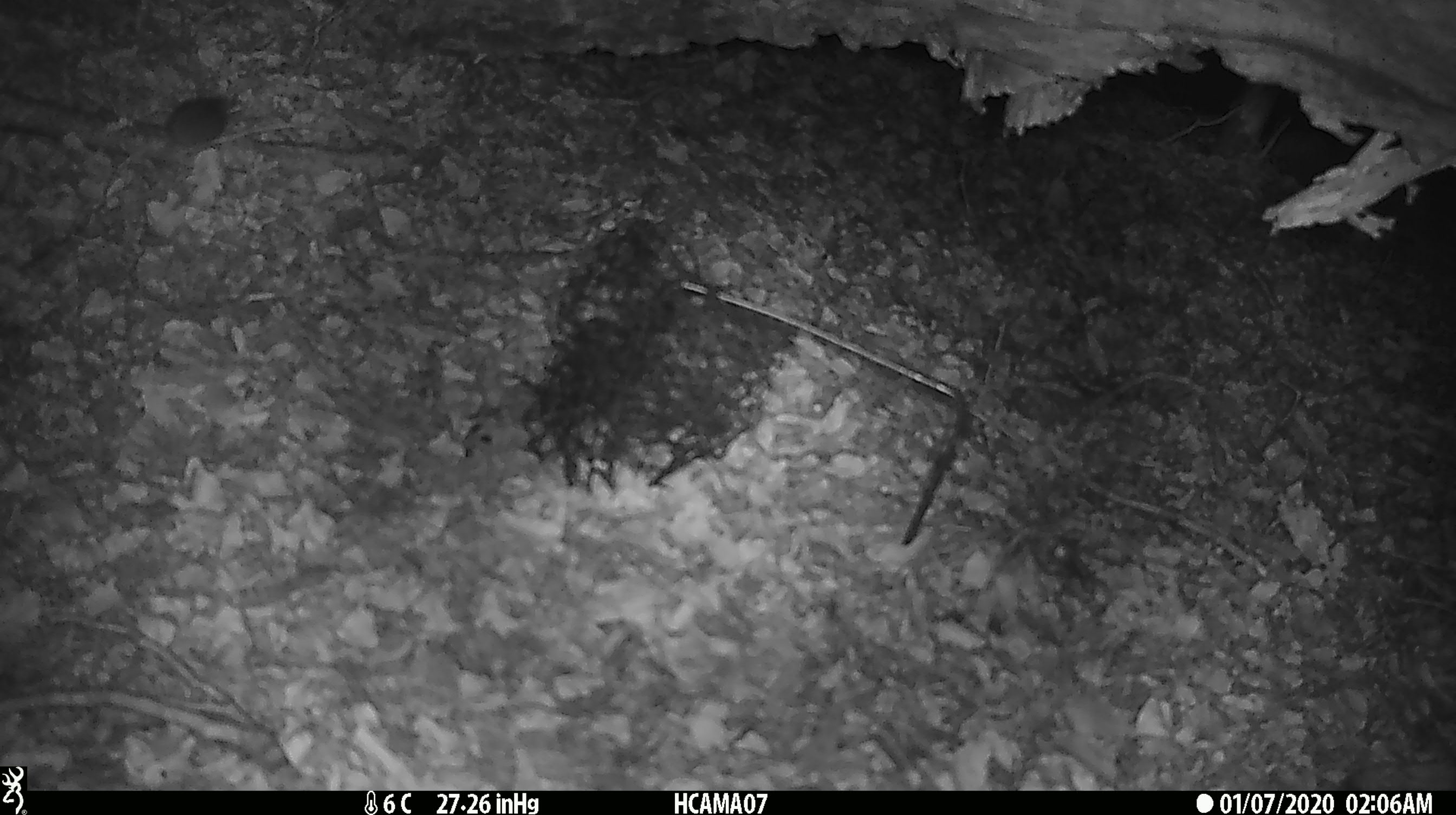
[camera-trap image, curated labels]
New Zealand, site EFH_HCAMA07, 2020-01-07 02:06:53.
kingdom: Animalia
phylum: Chordata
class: Mammalia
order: Rodentia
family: Muridae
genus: Mus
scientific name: Mus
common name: mouse